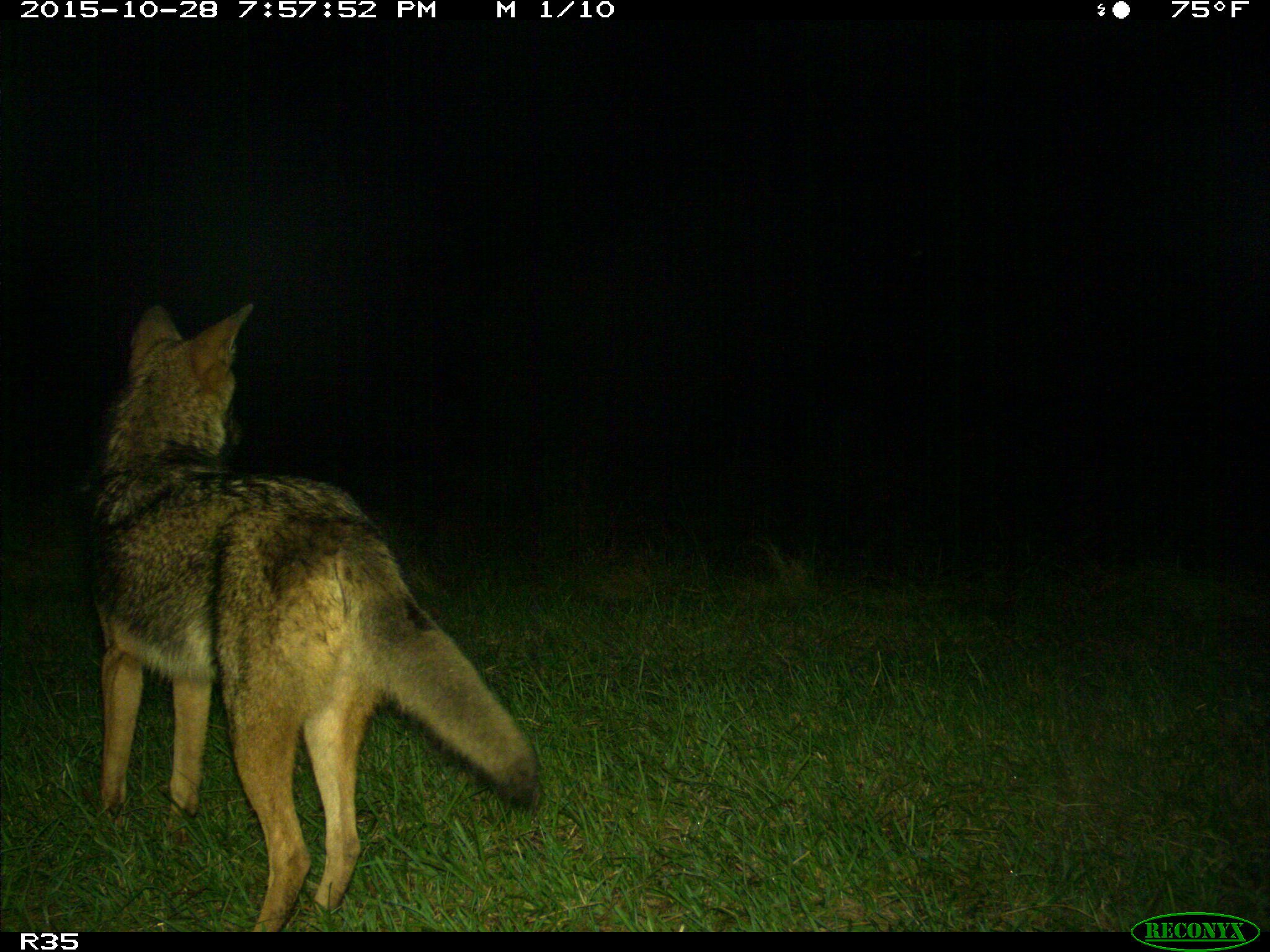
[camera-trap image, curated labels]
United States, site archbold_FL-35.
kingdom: Animalia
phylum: Chordata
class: Mammalia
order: Carnivora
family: Canidae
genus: Canis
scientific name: Canis latrans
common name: coyote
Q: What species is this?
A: Canis latrans (coyote).